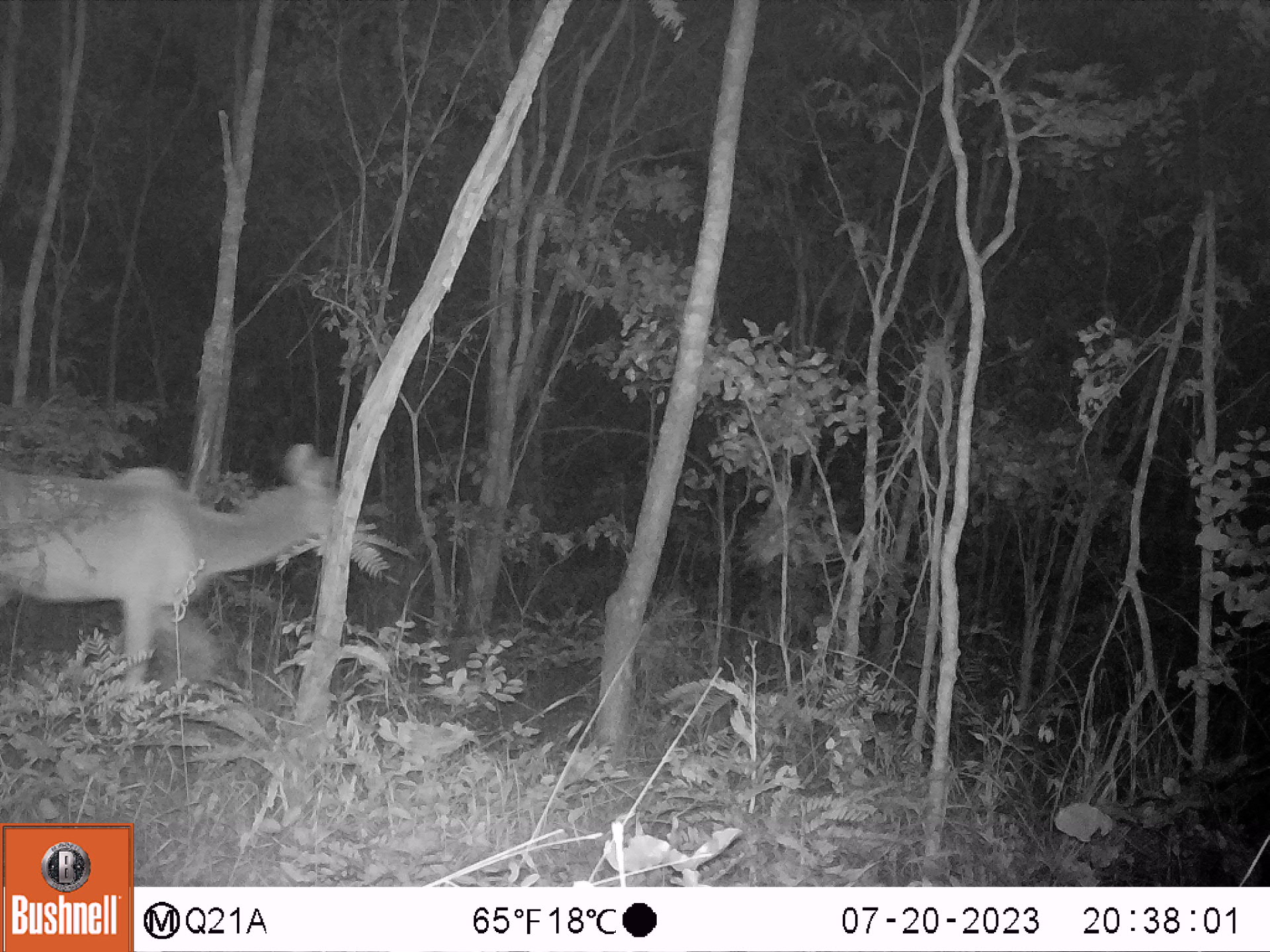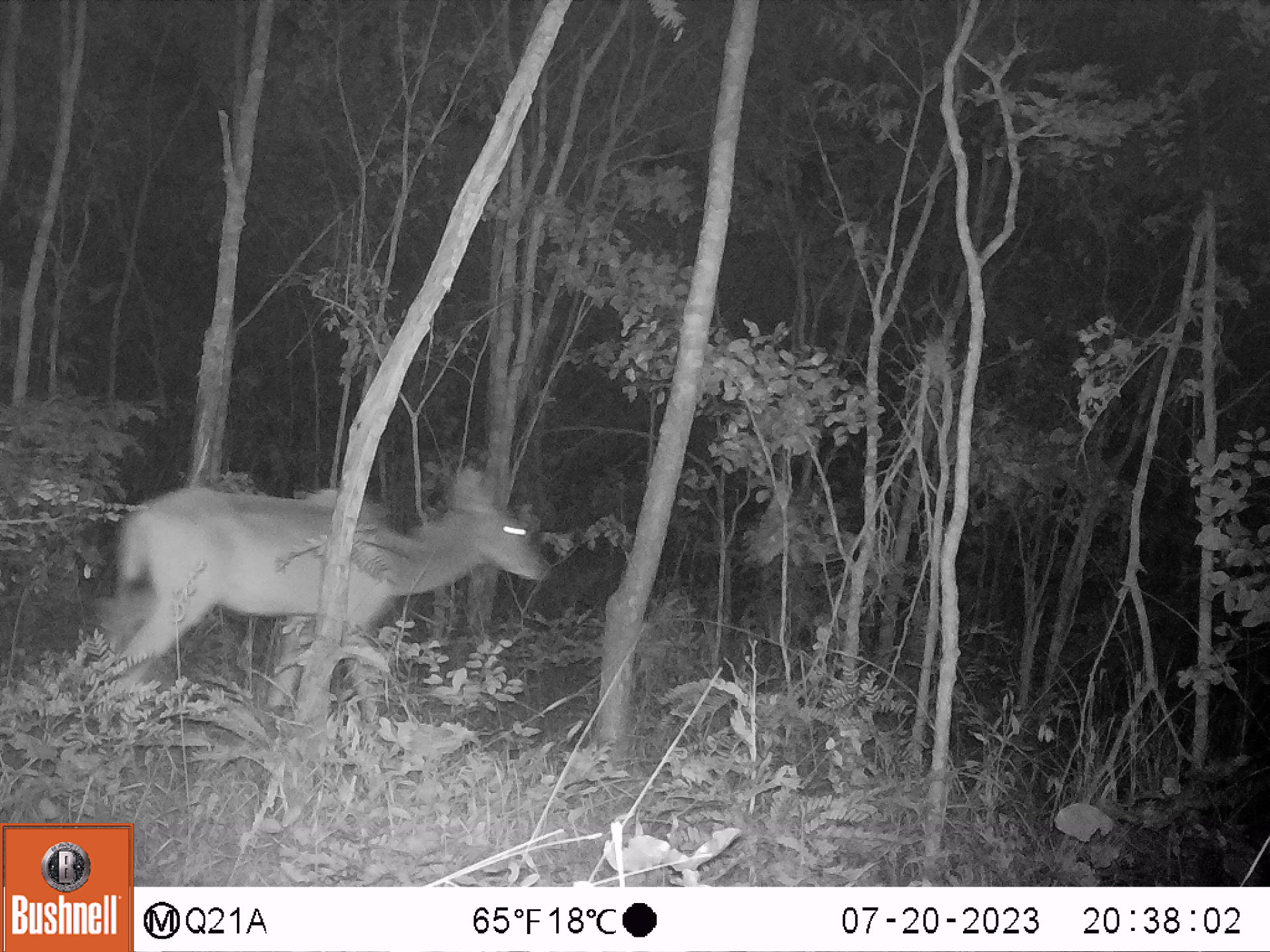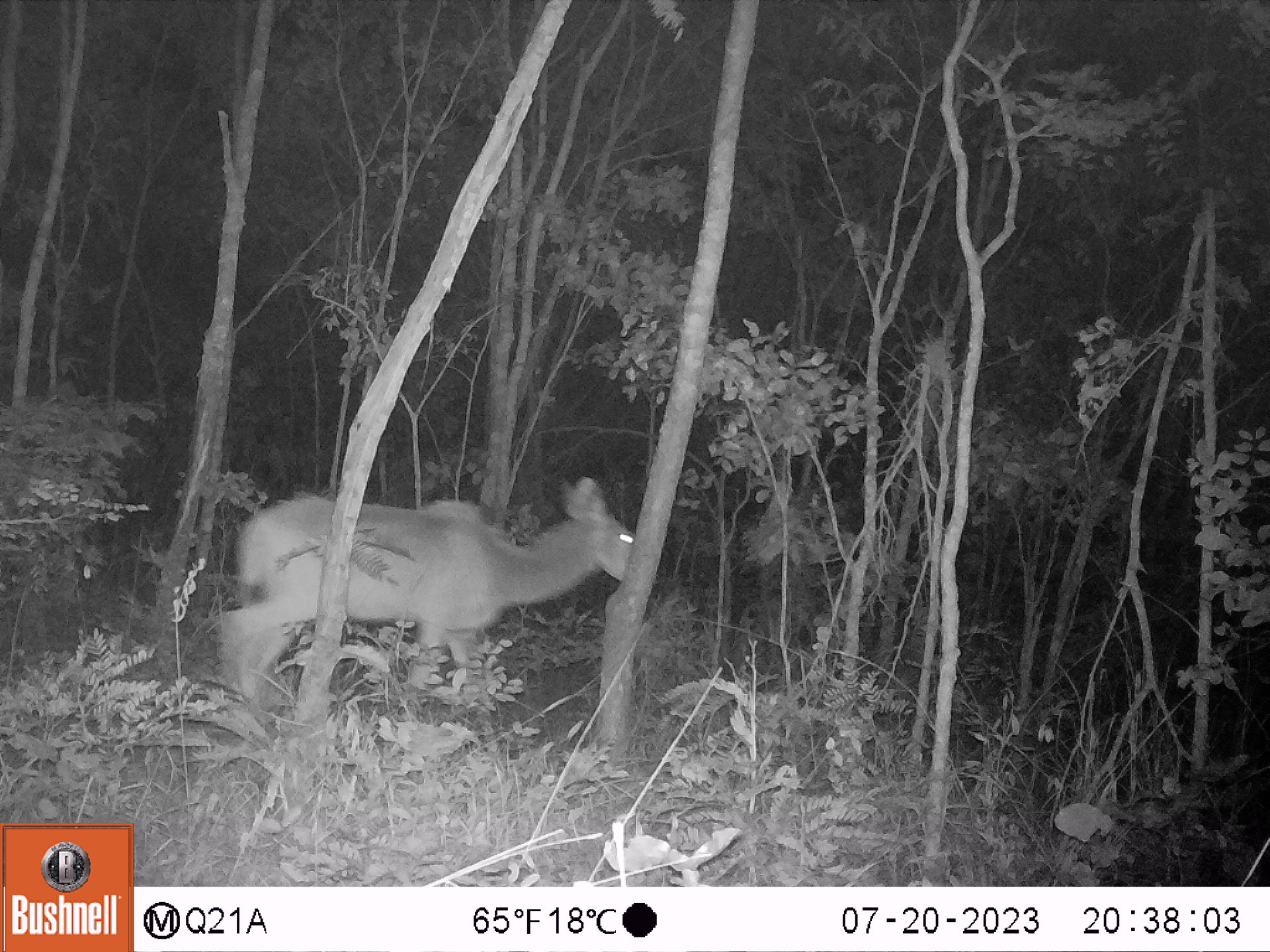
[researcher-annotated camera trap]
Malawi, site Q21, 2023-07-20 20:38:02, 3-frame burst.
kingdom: Animalia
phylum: Chordata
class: Mammalia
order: Artiodactyla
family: Bovidae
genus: Tragelaphus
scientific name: Tragelaphus strepsiceros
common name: greater kudu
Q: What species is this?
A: Greater kudu (Tragelaphus strepsiceros).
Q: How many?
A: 1.